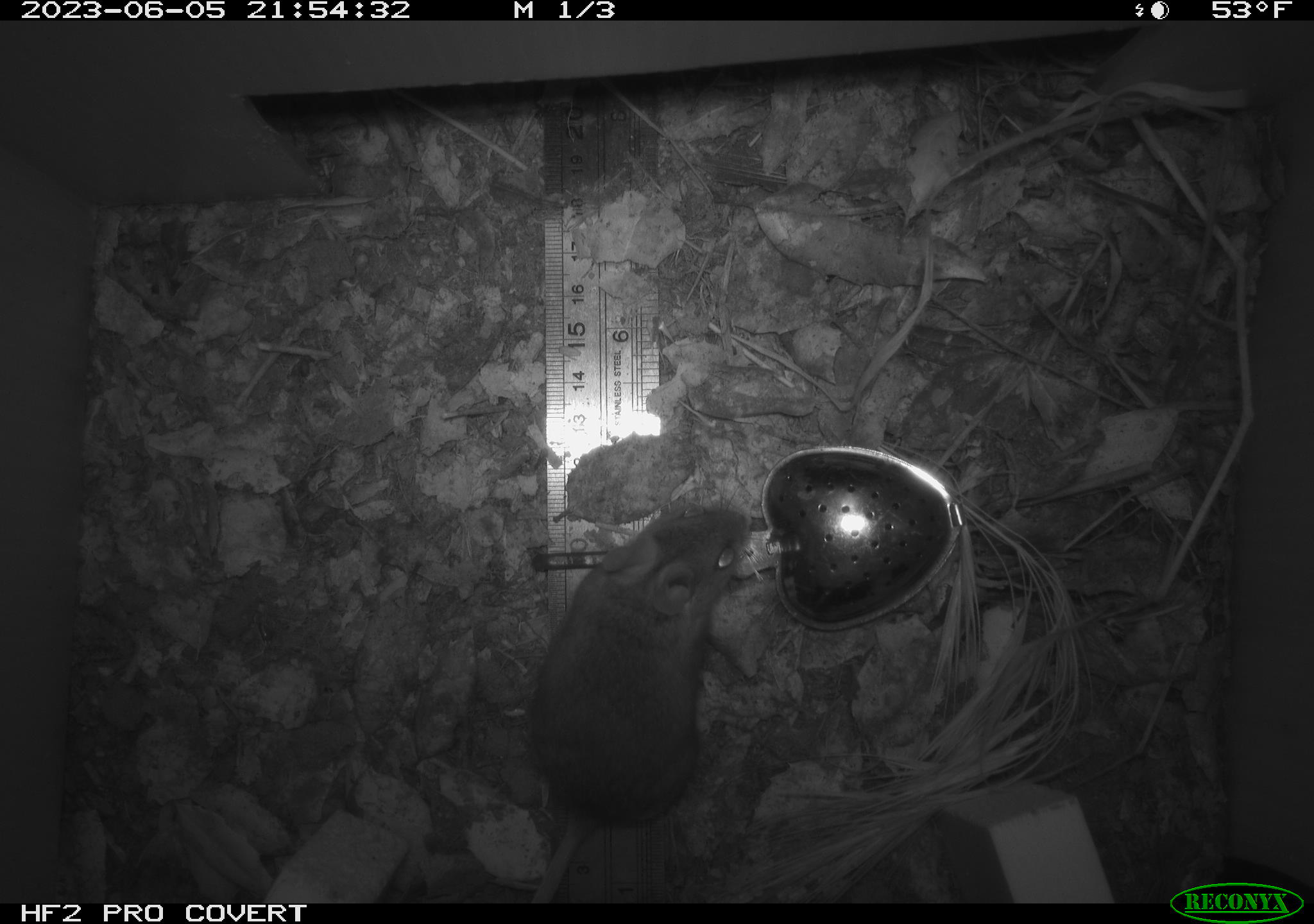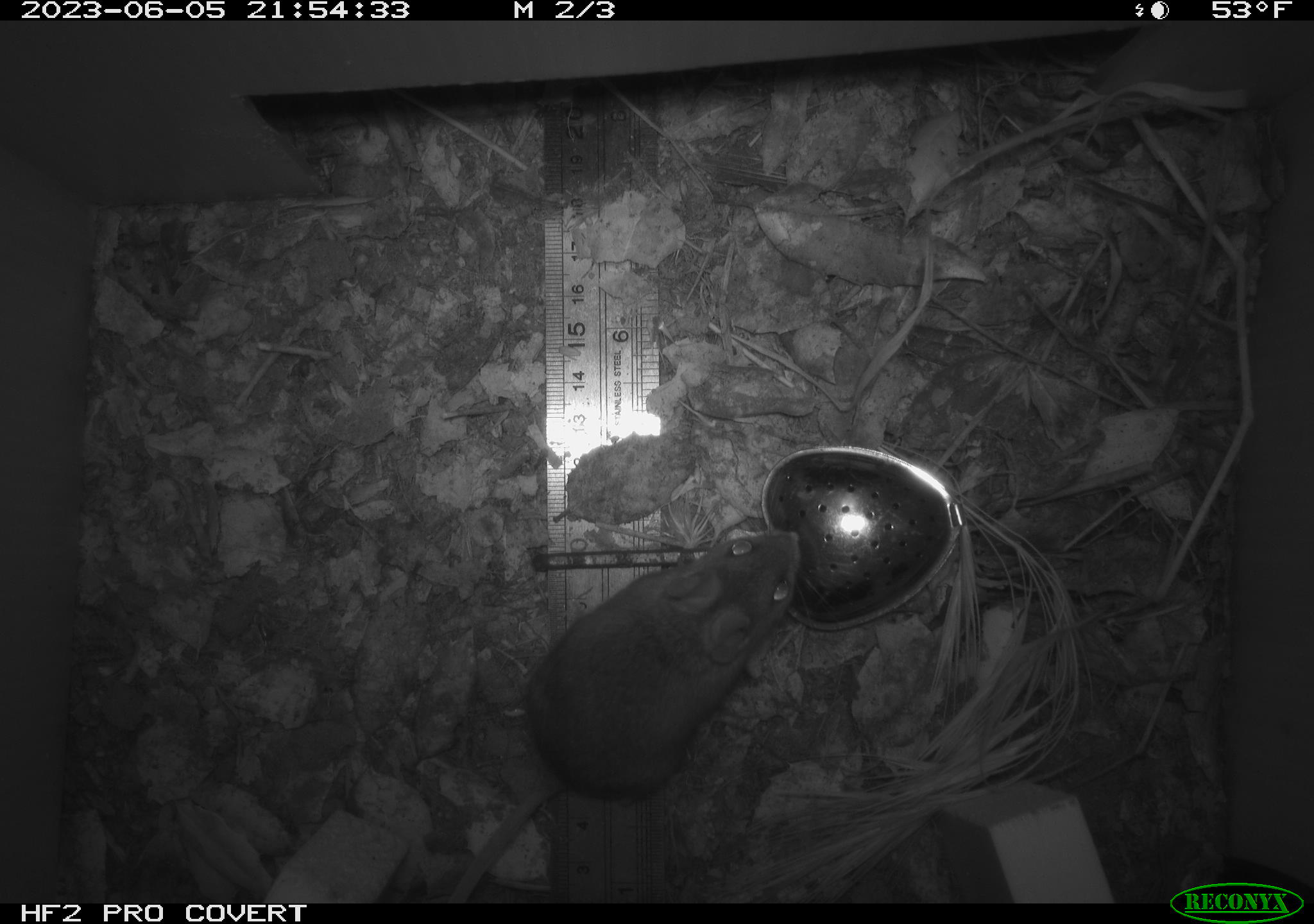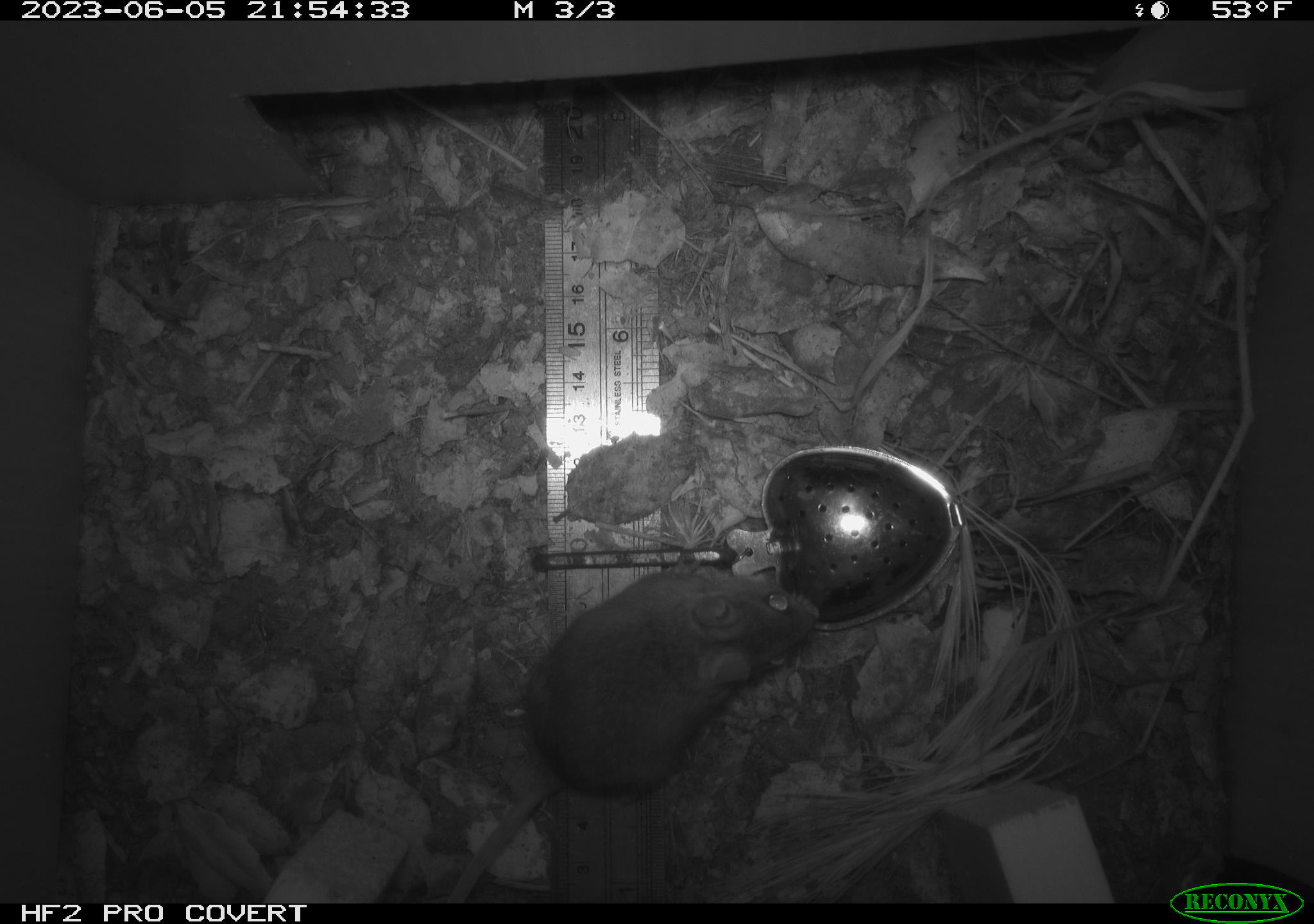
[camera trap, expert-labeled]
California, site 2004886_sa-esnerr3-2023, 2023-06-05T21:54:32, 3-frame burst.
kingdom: Animalia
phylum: Chordata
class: Mammalia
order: Rodentia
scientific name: Rodentia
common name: mouse species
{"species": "mouse species (Rodentia)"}